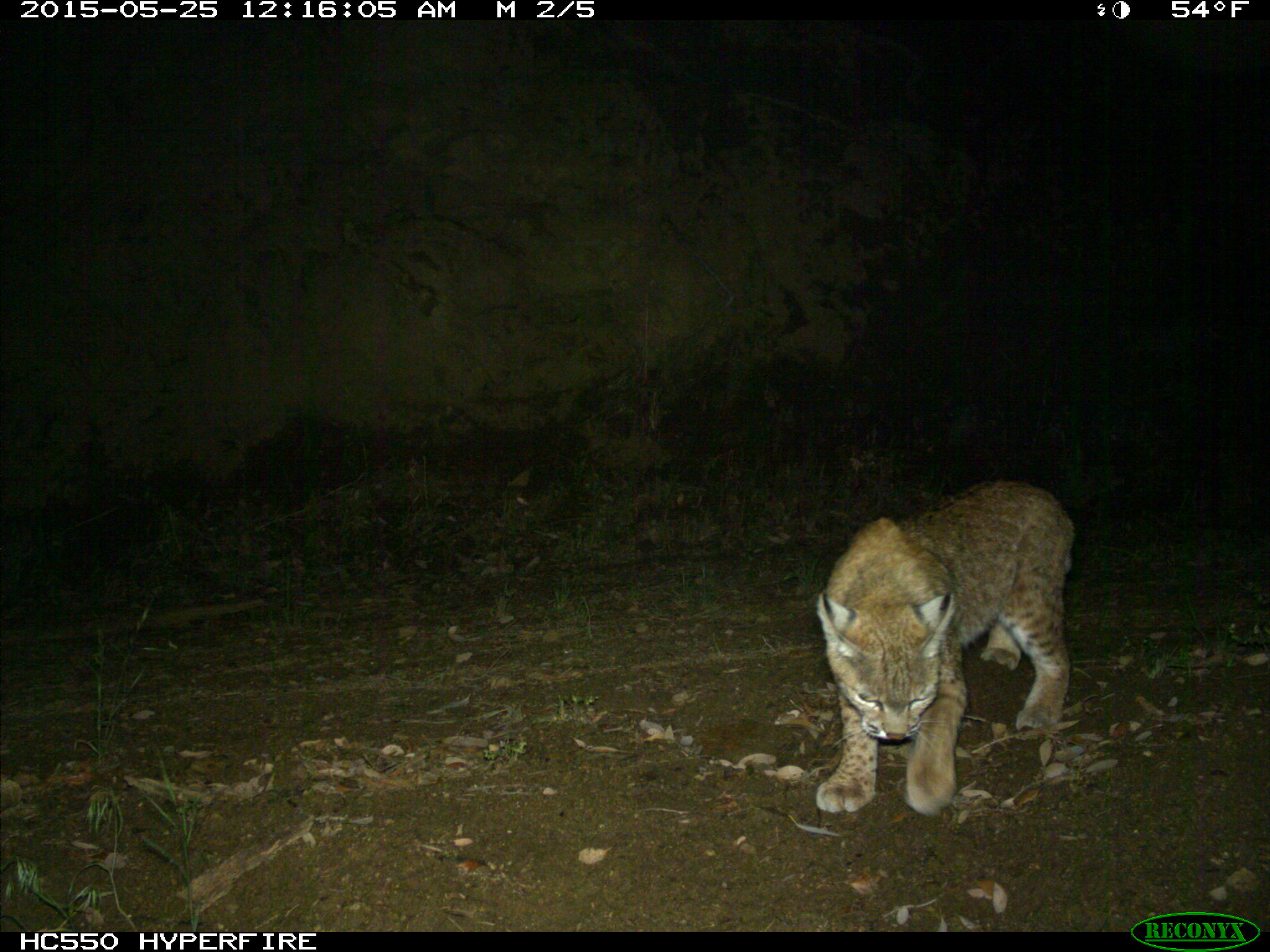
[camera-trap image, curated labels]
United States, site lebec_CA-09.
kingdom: Animalia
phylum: Chordata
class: Mammalia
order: Carnivora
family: Felidae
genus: Lynx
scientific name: Lynx rufus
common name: bobcat